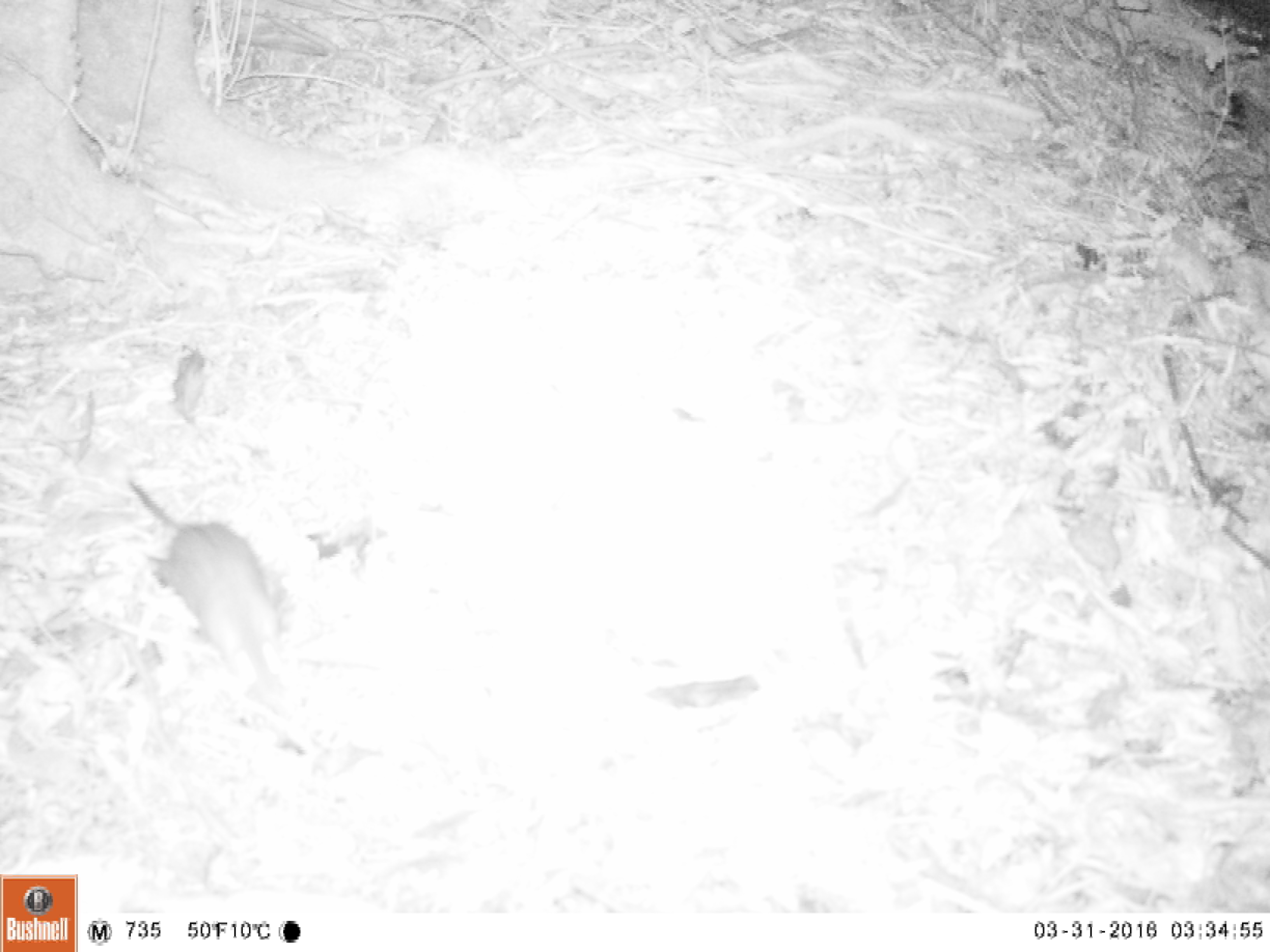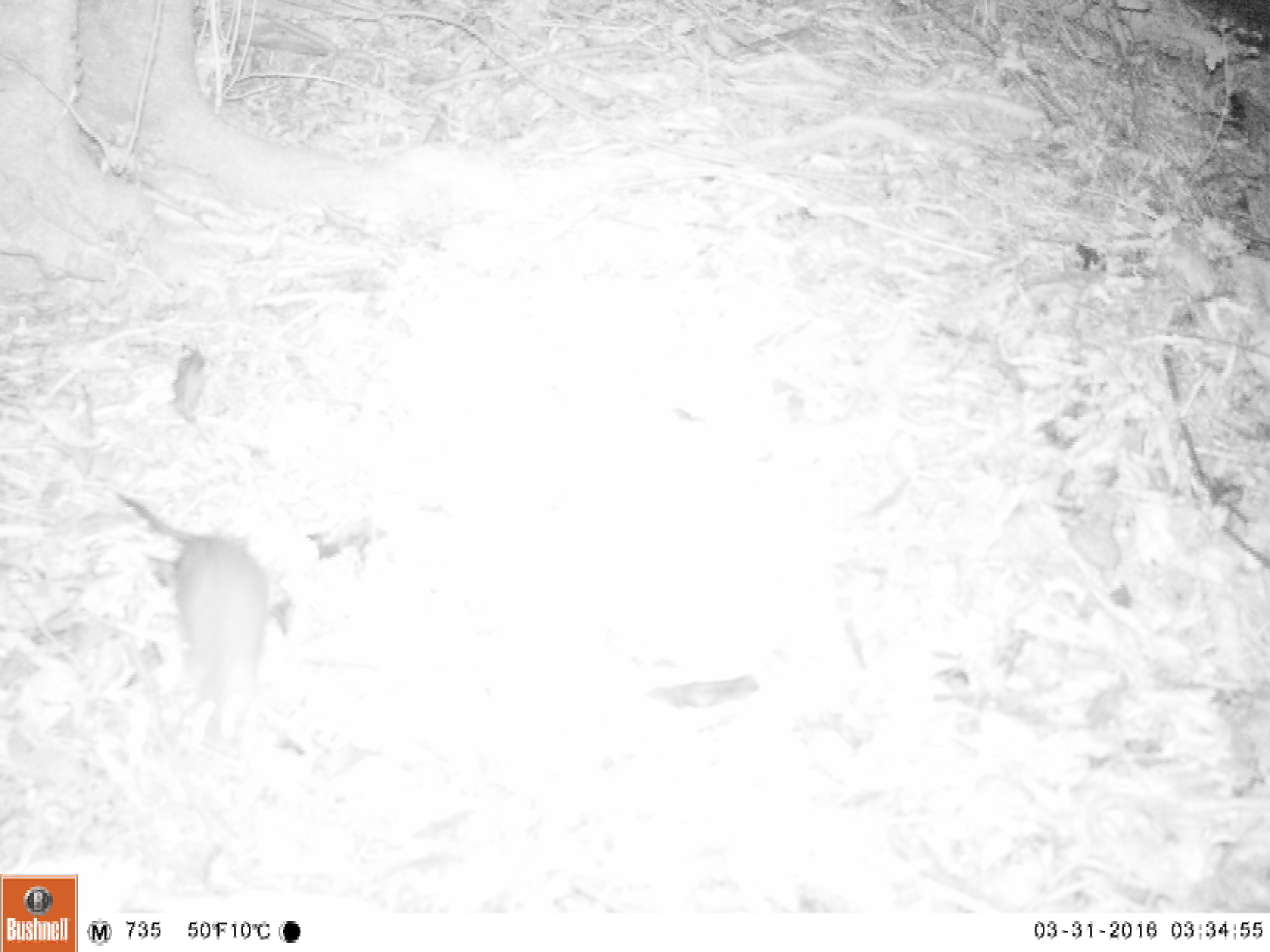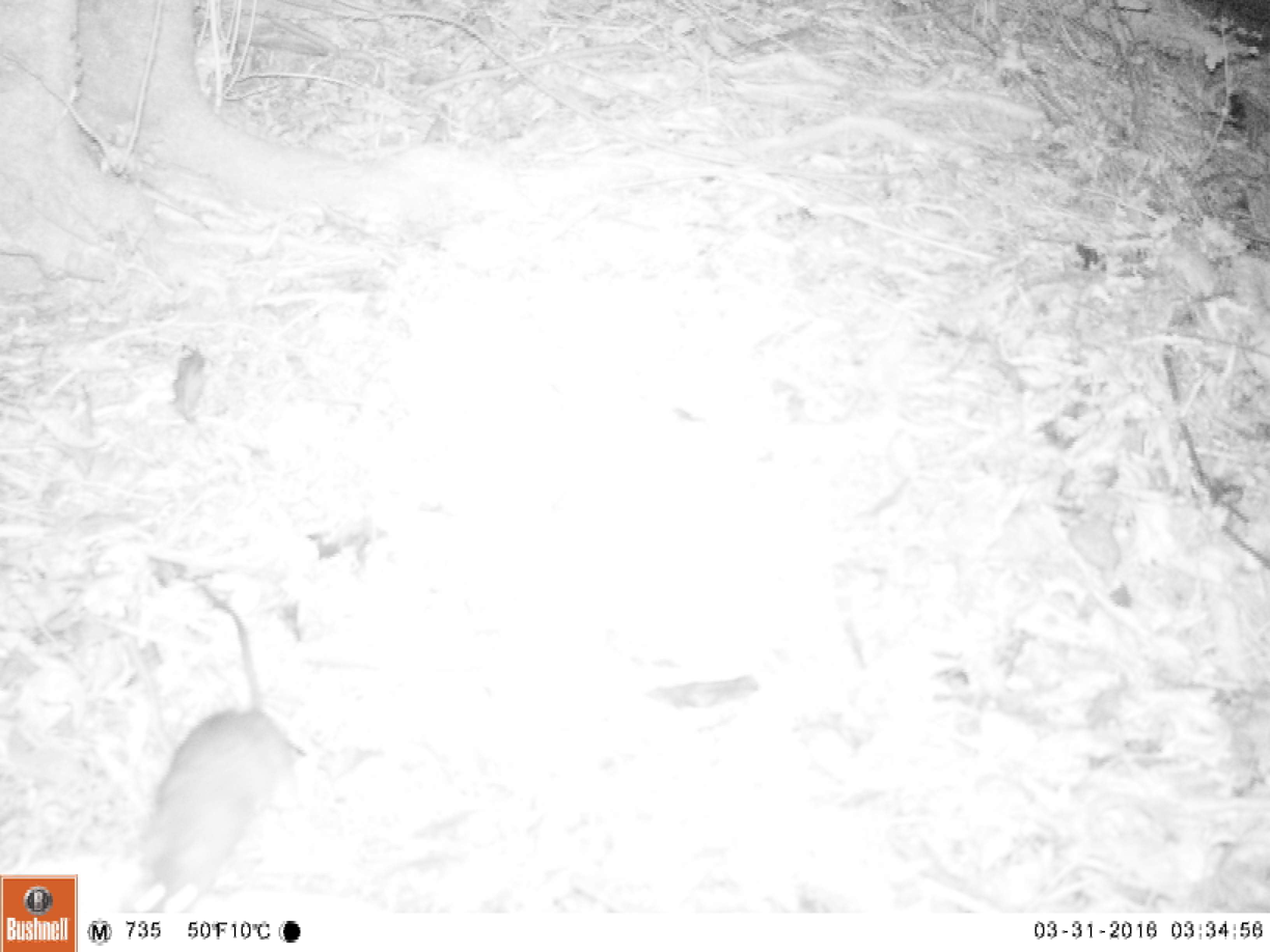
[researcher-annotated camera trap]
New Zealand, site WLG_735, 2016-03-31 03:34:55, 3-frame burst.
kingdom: Animalia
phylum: Chordata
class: Mammalia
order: Rodentia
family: Muridae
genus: Rattus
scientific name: Rattus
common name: rat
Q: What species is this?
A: Rat (Rattus).